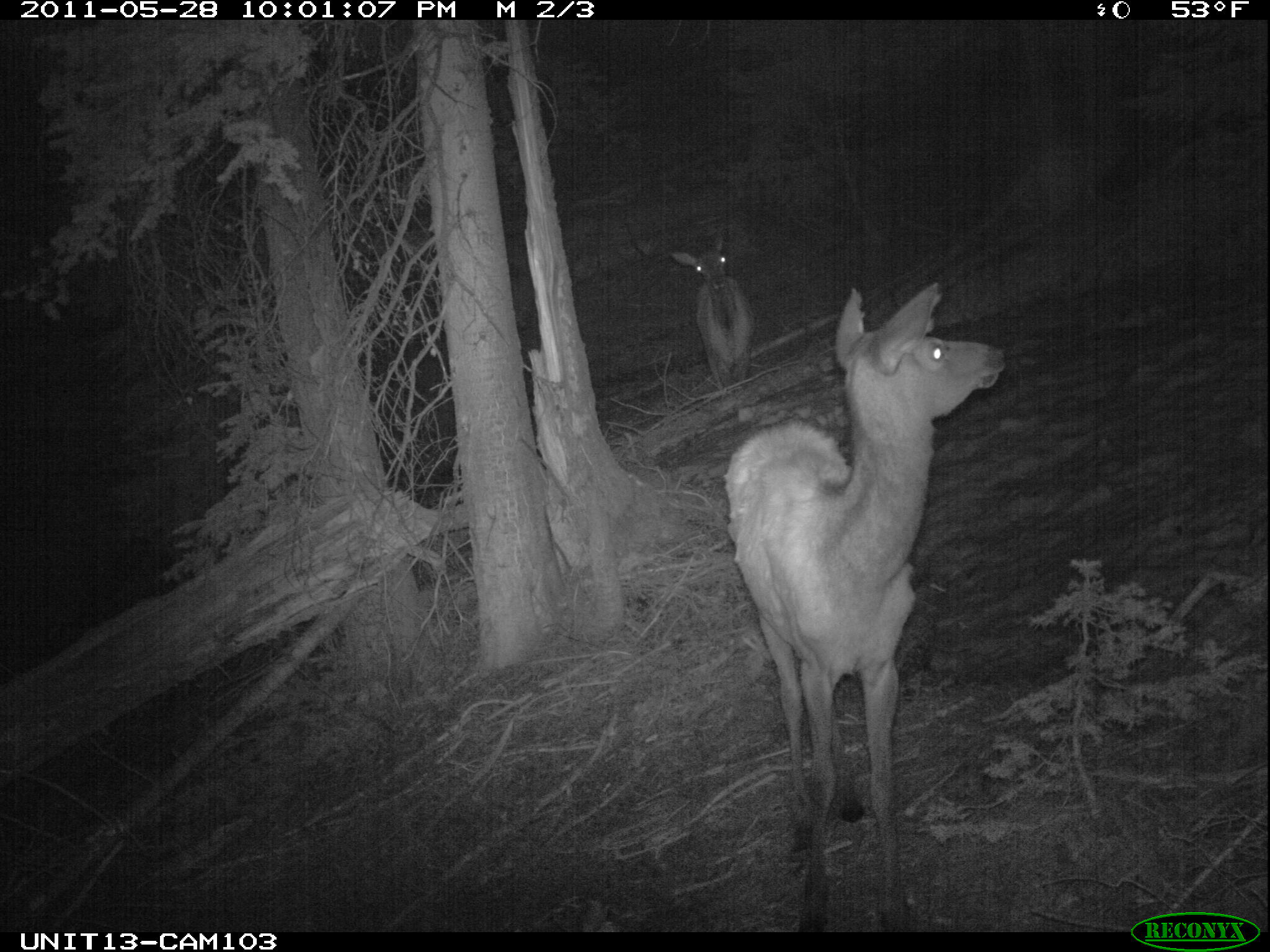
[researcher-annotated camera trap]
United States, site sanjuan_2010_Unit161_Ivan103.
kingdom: Animalia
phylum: Chordata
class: Mammalia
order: Artiodactyla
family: Cervidae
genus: Cervus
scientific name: Cervus elaphus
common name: red deer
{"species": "Cervus elaphus (red deer)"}